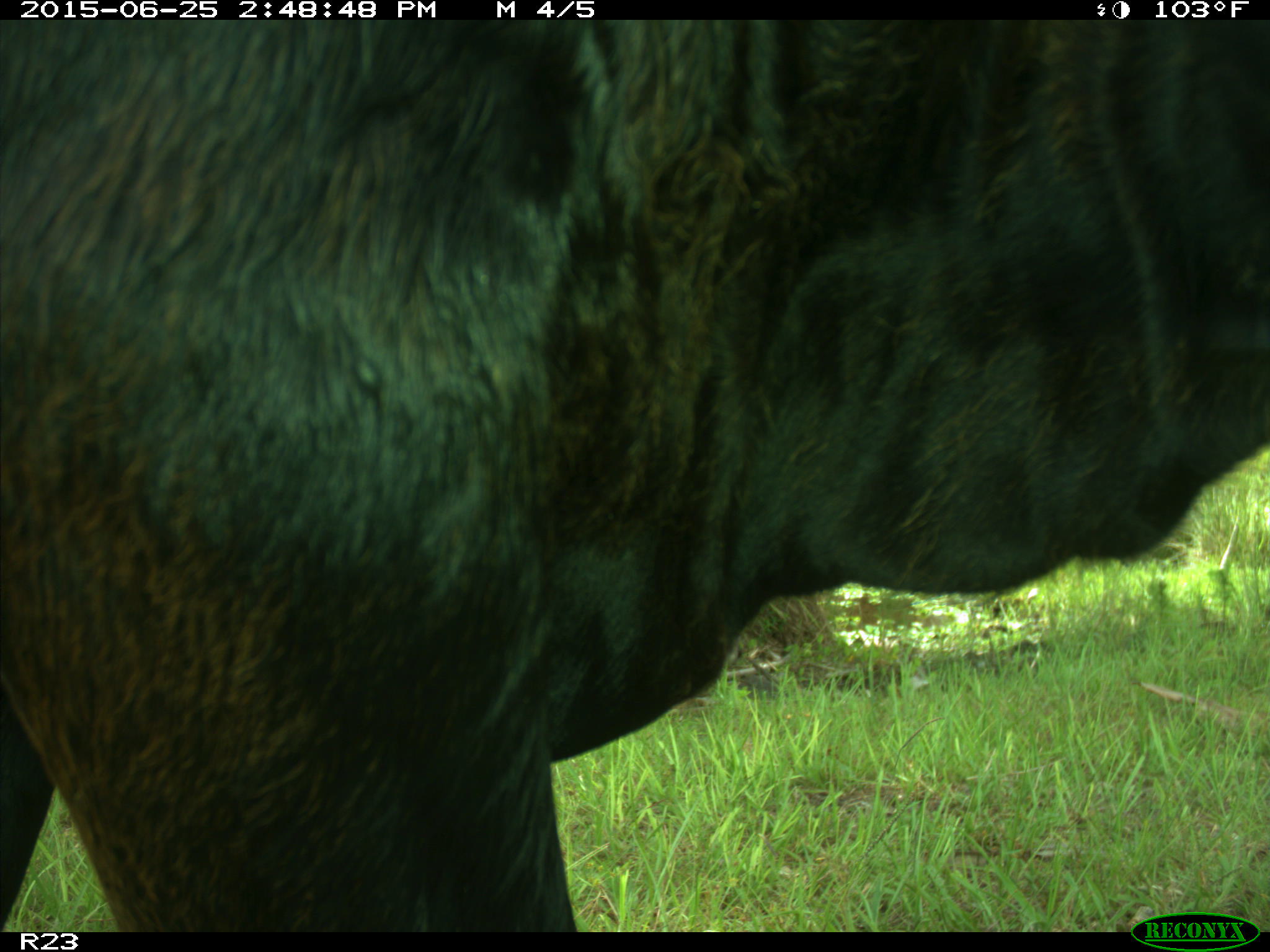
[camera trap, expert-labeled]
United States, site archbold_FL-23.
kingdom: Animalia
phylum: Chordata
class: Mammalia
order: Artiodactyla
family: Bovidae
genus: Bos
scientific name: Bos taurus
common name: domestic cow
Bos taurus (domestic cow).